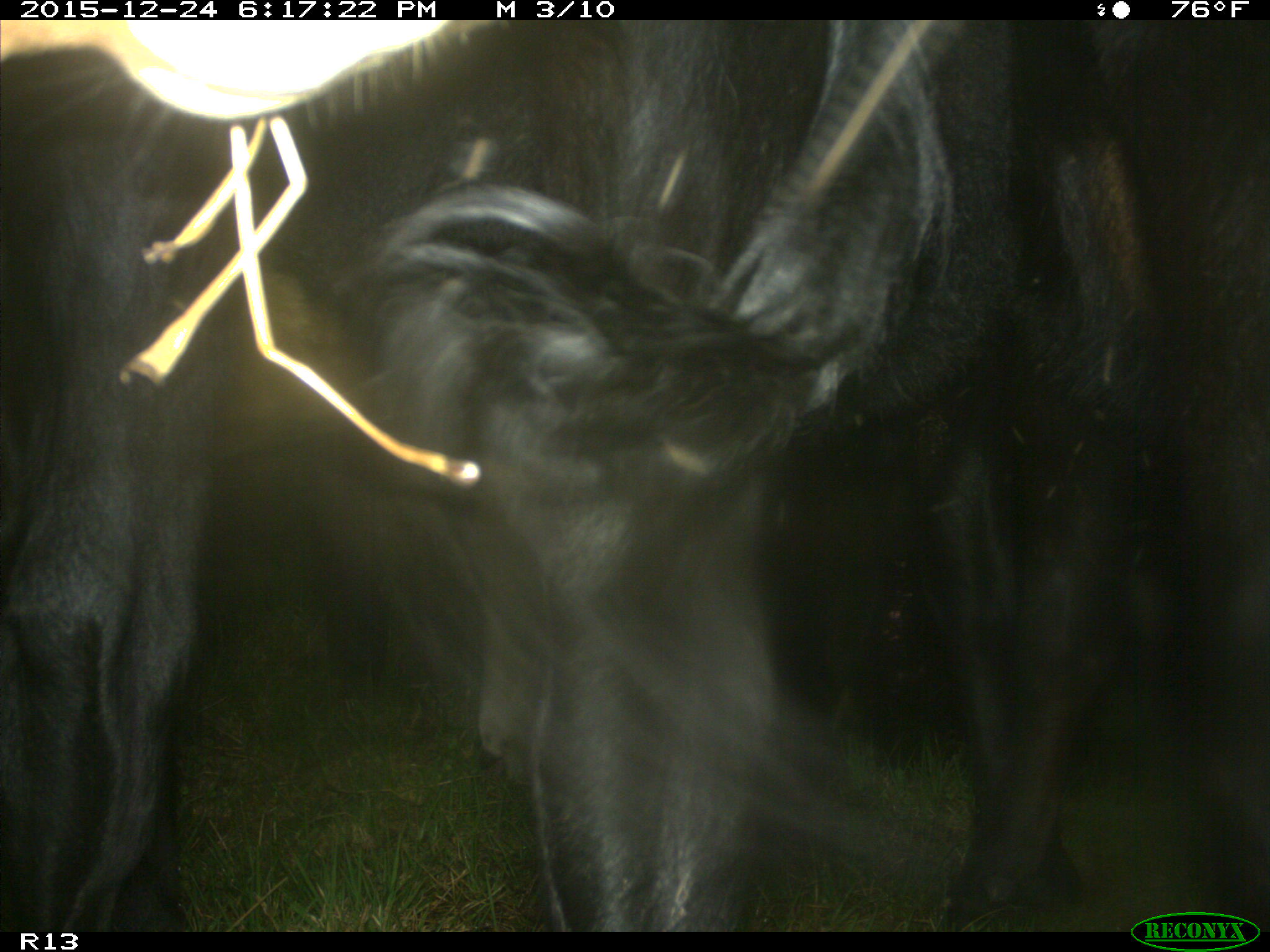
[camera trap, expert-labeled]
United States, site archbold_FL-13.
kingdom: Animalia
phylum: Chordata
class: Mammalia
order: Artiodactyla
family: Bovidae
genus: Bos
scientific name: Bos taurus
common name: domestic cow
Bos taurus (domestic cow).